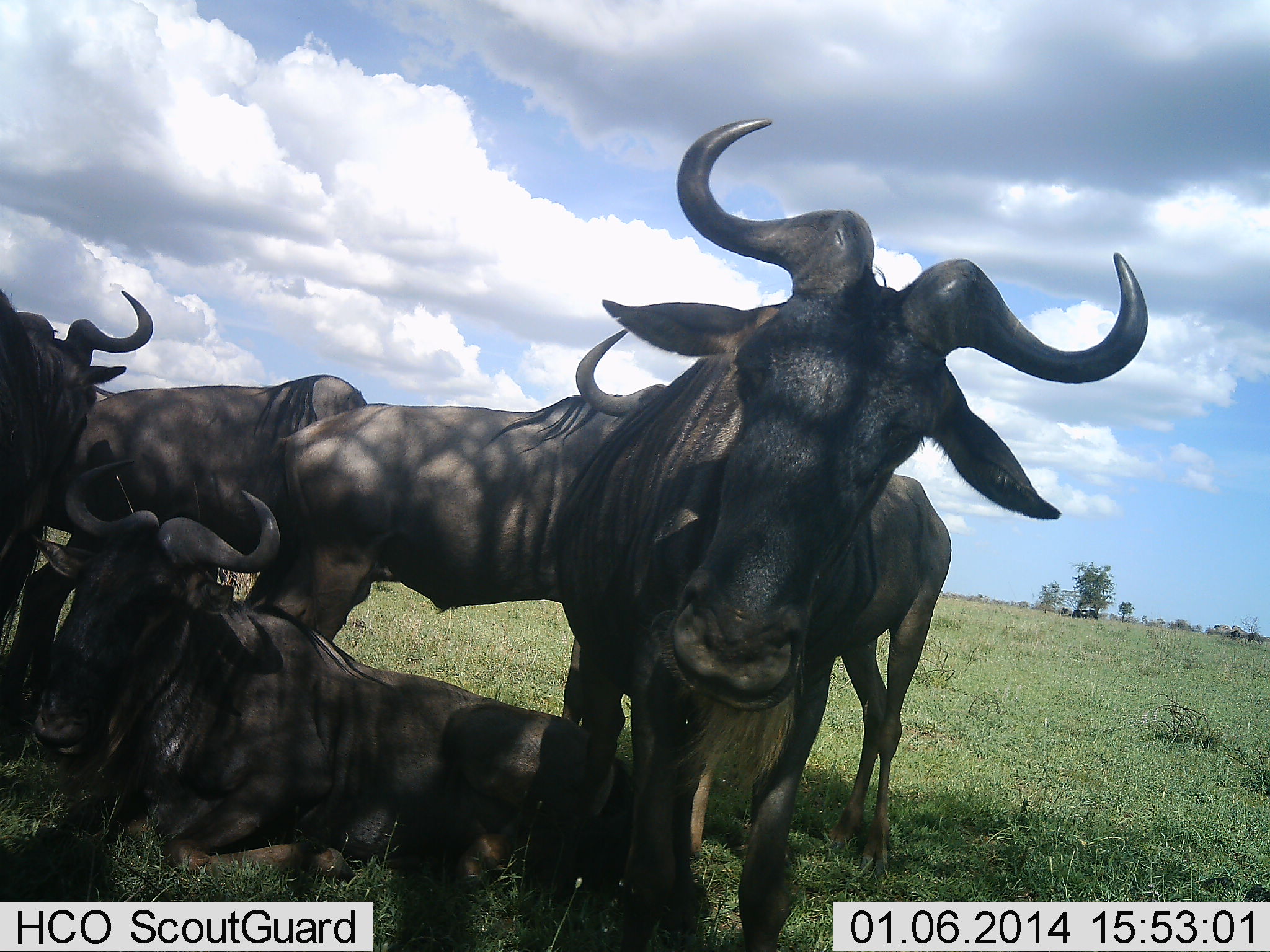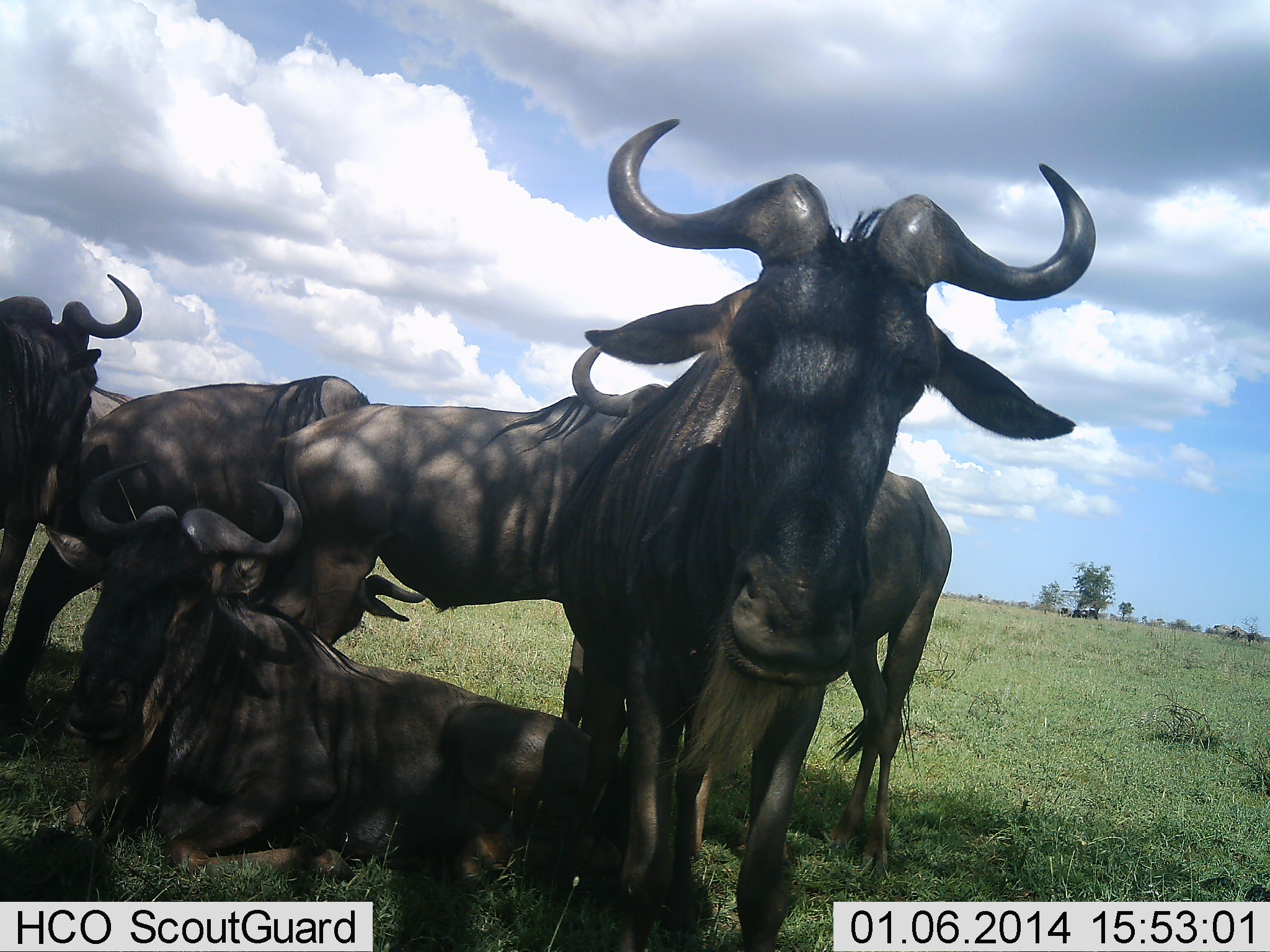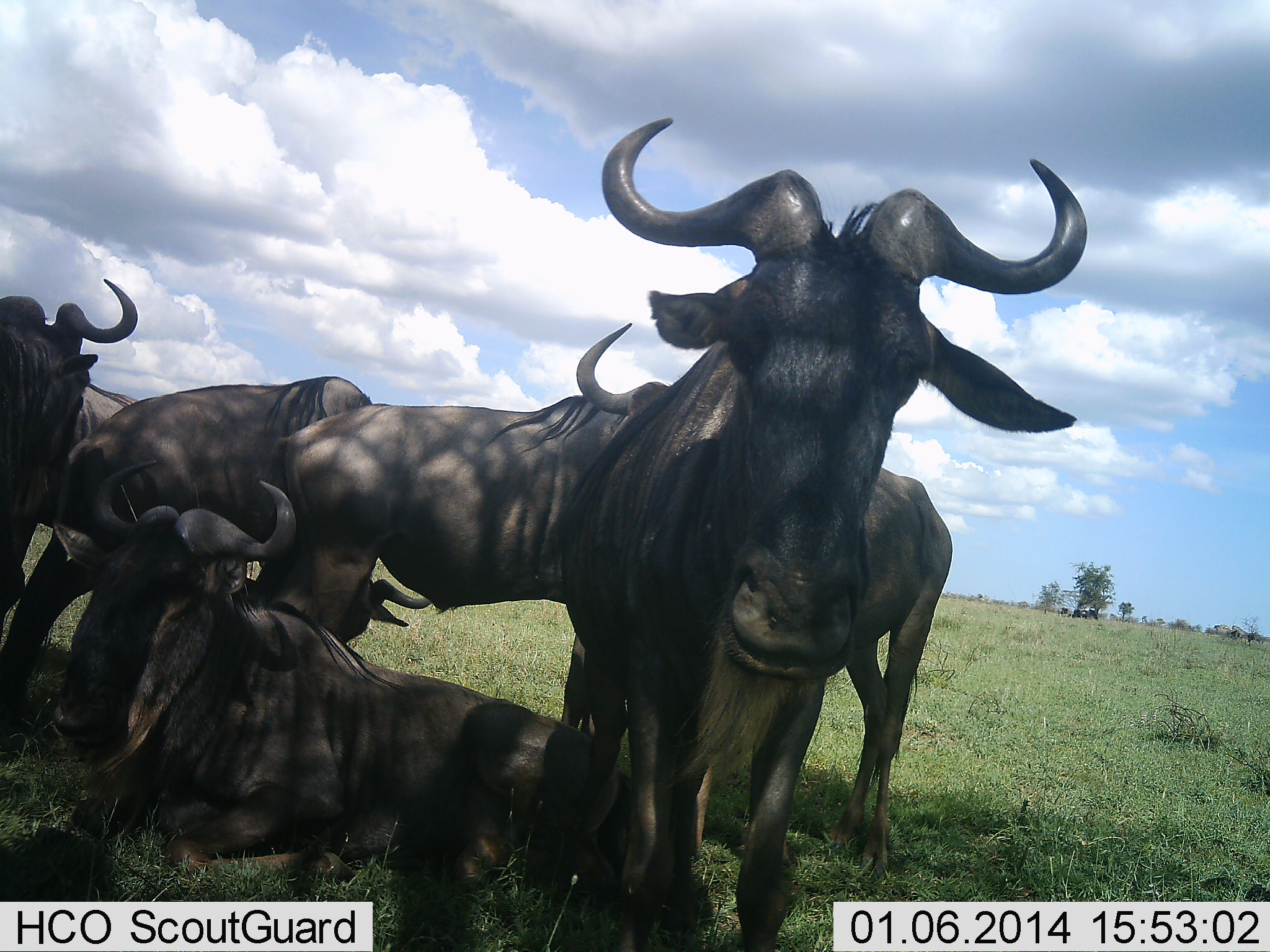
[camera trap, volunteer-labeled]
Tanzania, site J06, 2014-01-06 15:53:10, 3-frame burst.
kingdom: Animalia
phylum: Chordata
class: Mammalia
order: Artiodactyla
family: Bovidae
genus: Connochaetes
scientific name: Connochaetes taurinus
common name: blue wildebeest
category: wildebeest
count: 6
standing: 80%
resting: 100%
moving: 0%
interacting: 10%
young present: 0%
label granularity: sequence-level